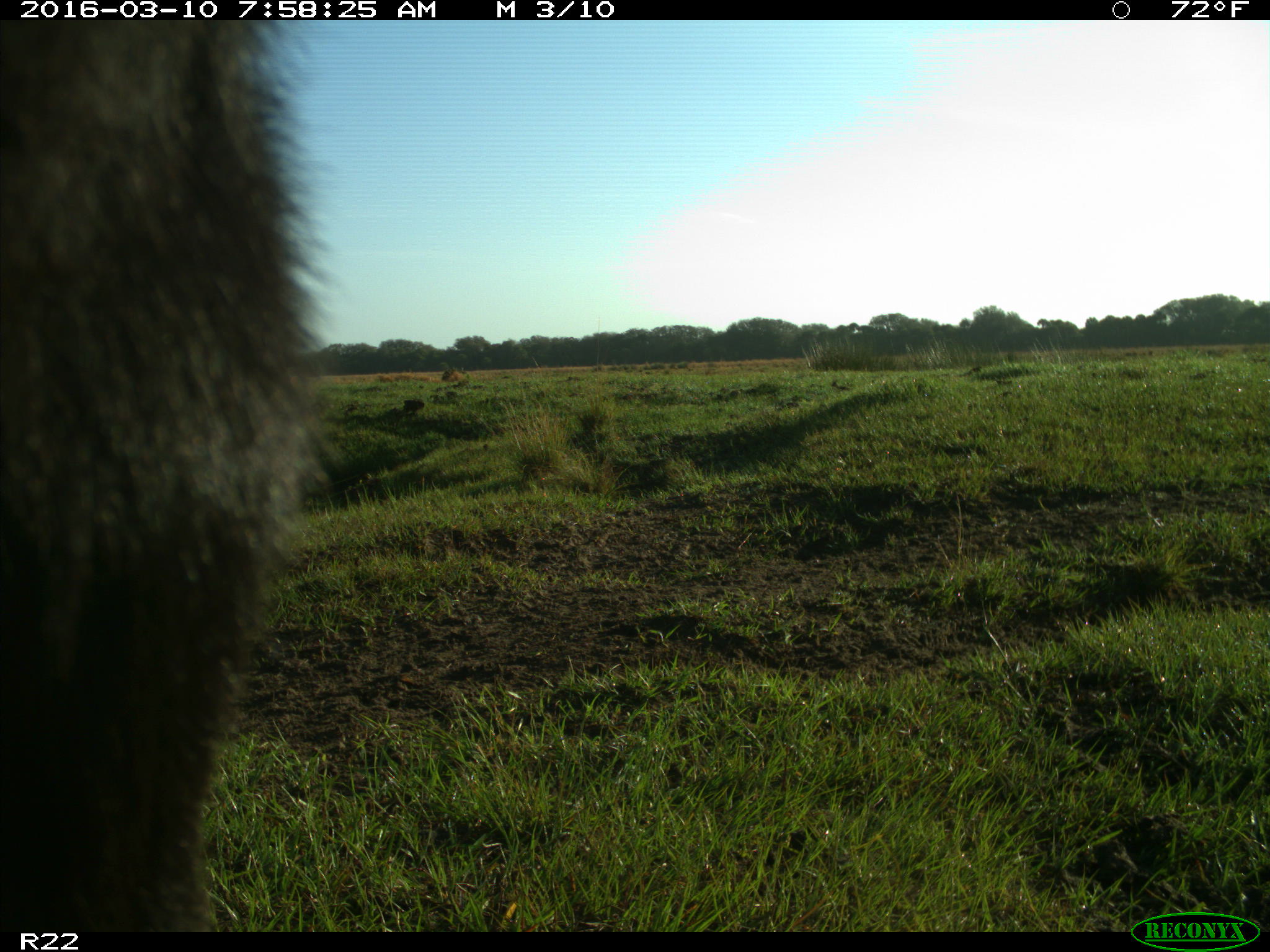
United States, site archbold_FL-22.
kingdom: Animalia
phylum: Chordata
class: Mammalia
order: Artiodactyla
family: Bovidae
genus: Bos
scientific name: Bos taurus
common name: domestic cow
Bos taurus (domestic cow).